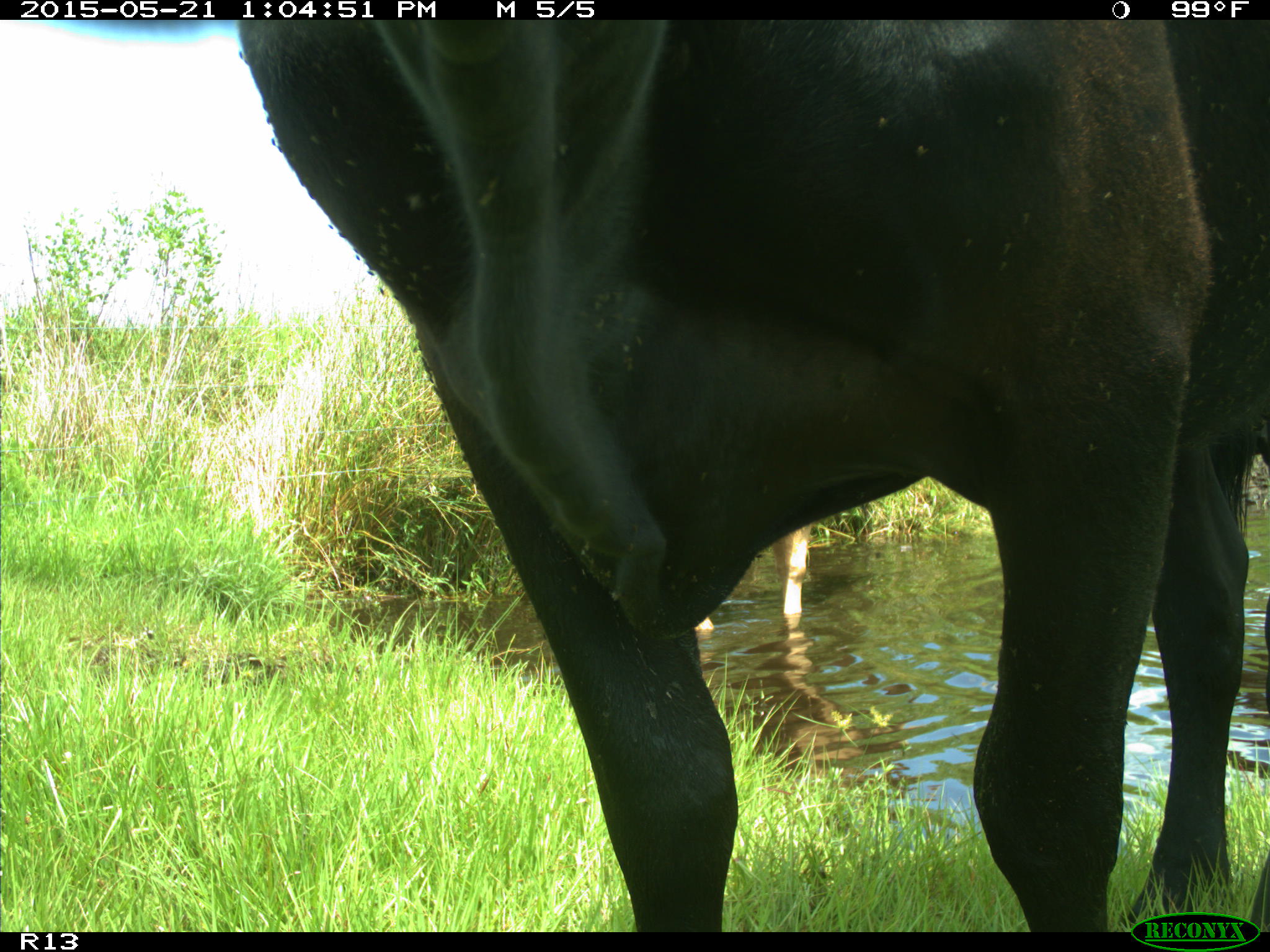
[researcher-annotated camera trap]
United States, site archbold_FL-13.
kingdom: Animalia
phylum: Chordata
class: Mammalia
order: Artiodactyla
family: Bovidae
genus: Bos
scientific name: Bos taurus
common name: domestic cow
Bos taurus (domestic cow).